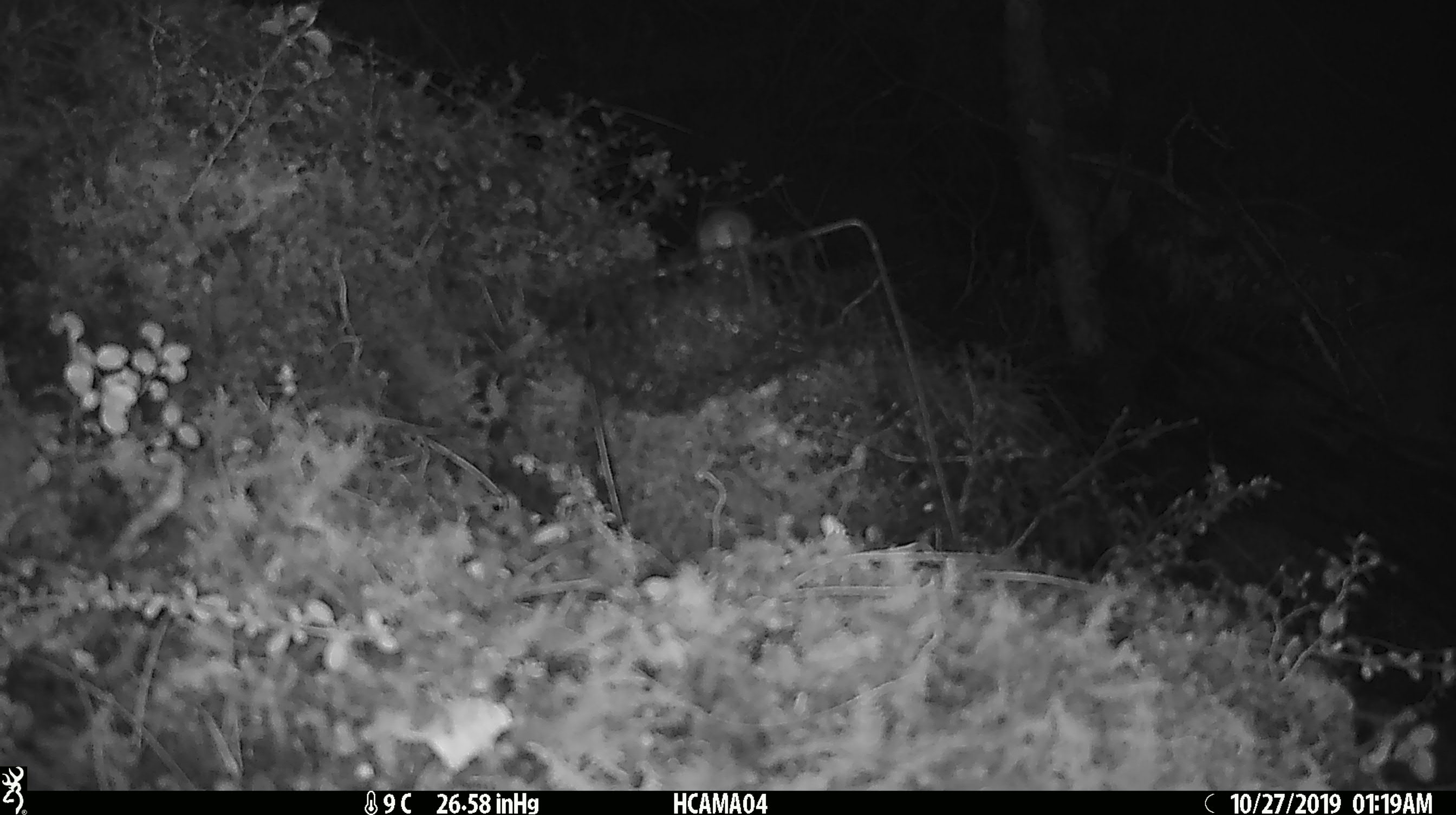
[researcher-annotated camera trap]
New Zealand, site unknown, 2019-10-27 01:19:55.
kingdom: Animalia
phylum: Chordata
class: Mammalia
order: Rodentia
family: Muridae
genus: Mus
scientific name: Mus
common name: mouse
Mouse (Mus).